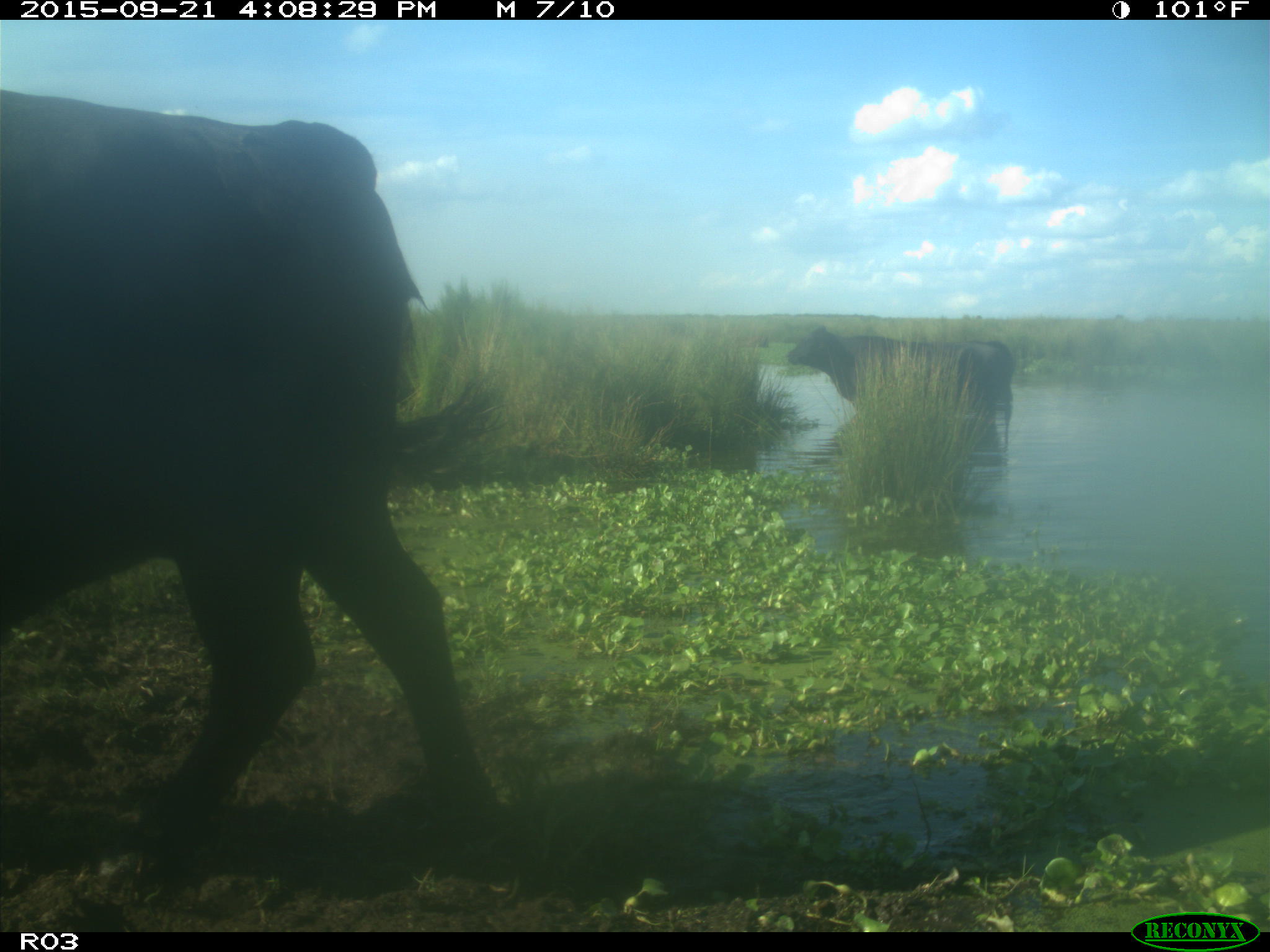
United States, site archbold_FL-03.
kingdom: Animalia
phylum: Chordata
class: Mammalia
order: Artiodactyla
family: Bovidae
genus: Bos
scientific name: Bos taurus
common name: domestic cow